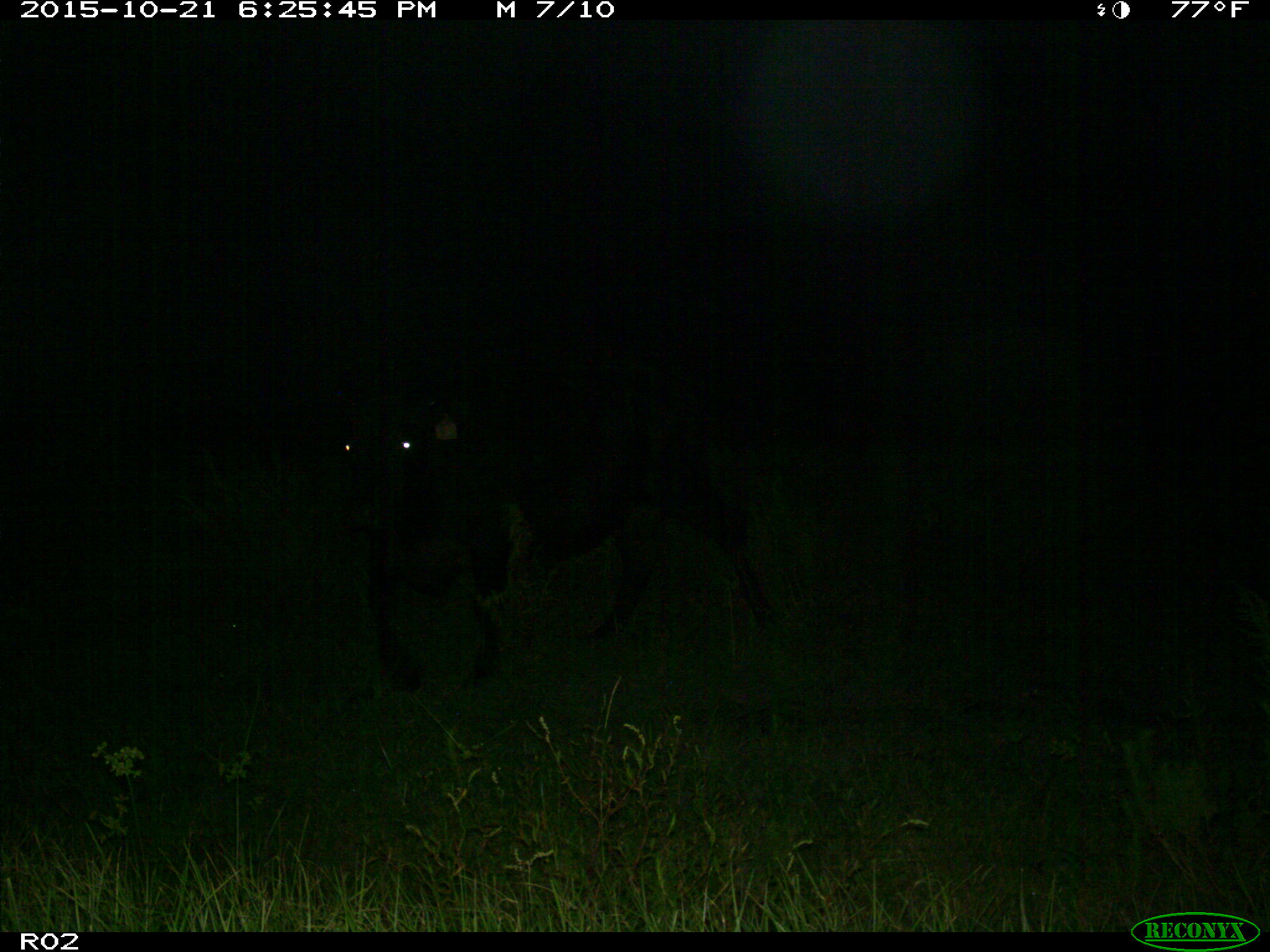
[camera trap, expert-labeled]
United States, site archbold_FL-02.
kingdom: Animalia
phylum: Chordata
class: Mammalia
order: Artiodactyla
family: Bovidae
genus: Bos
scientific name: Bos taurus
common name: domestic cow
Bos taurus (domestic cow).